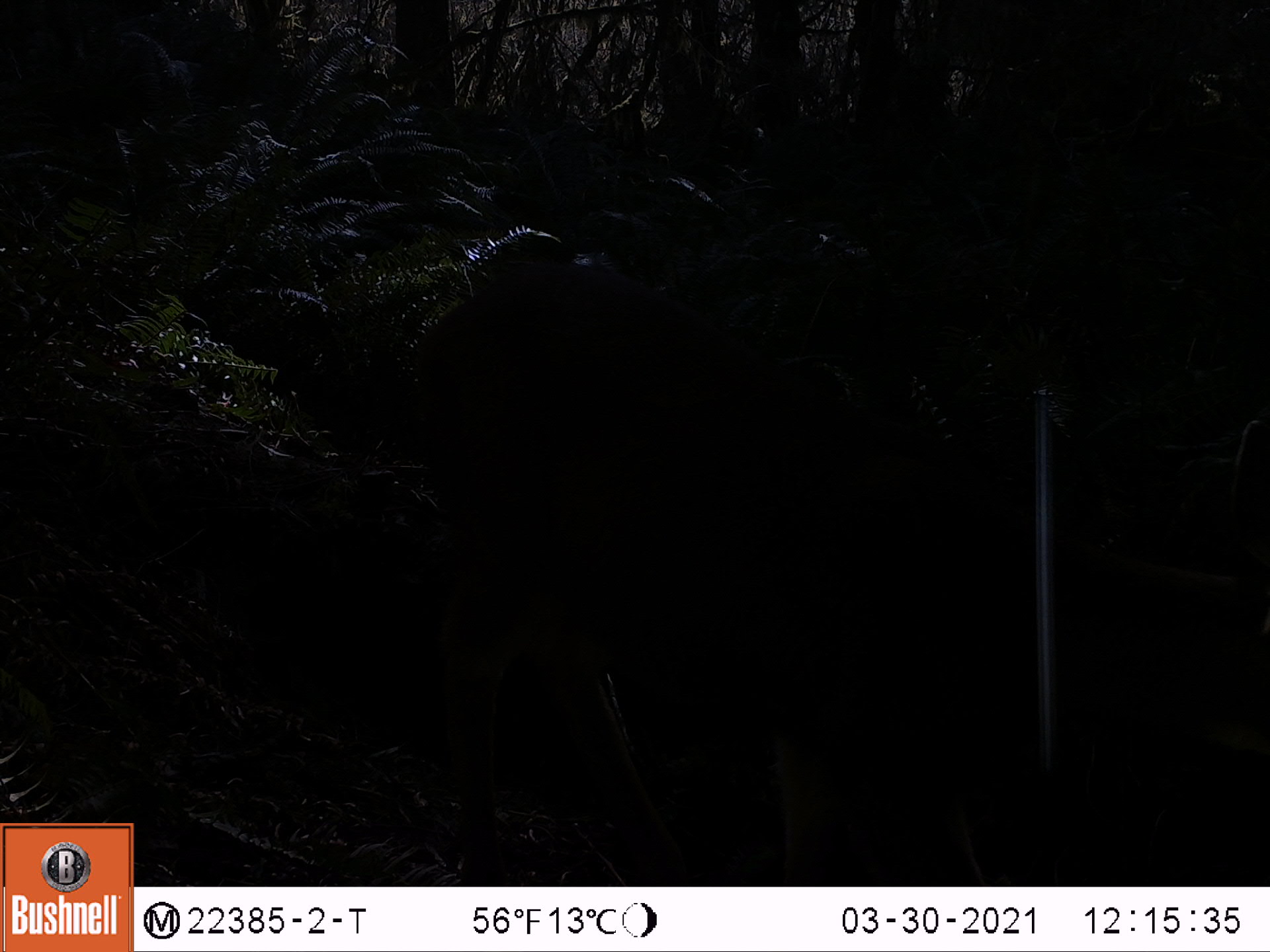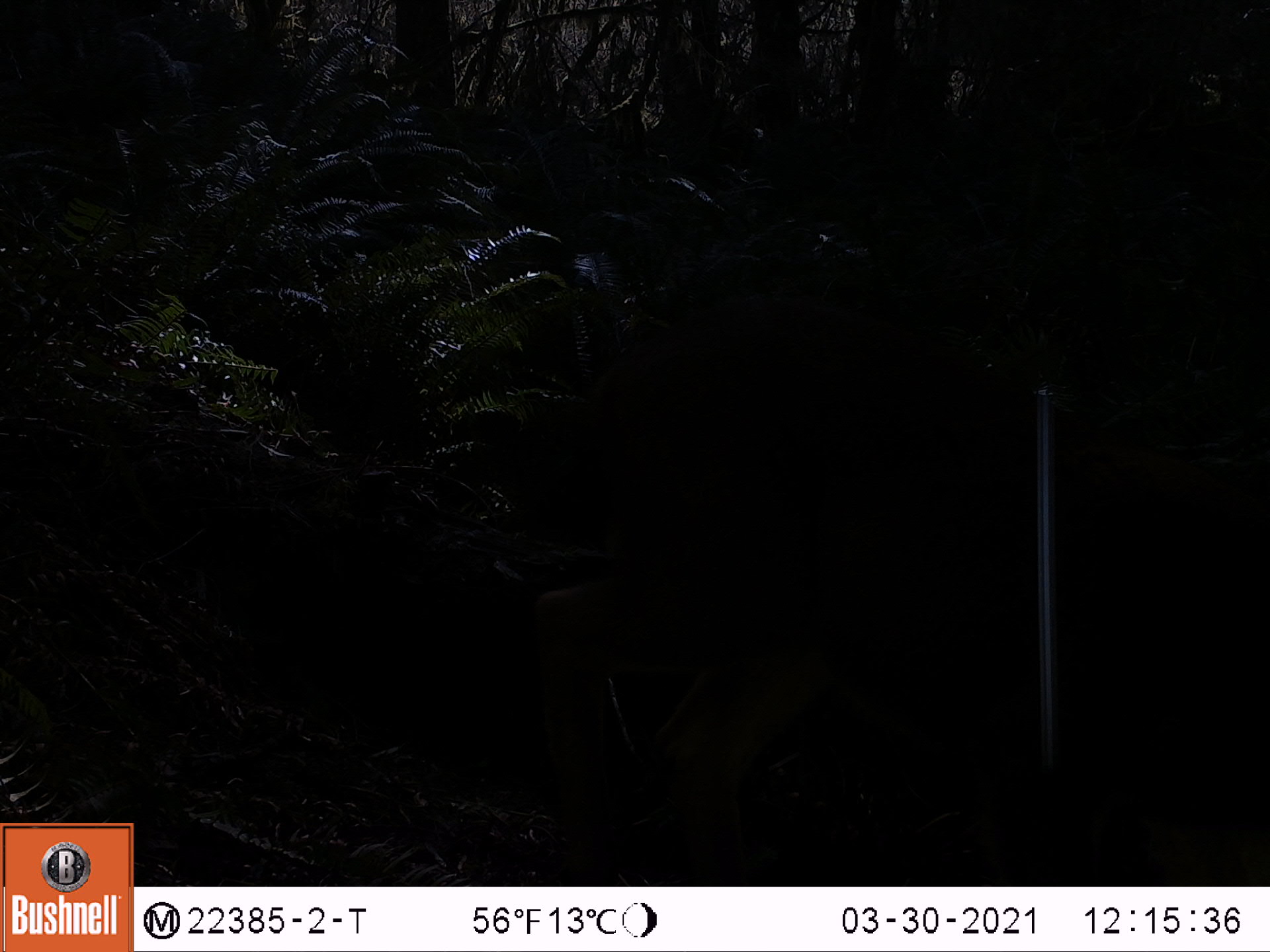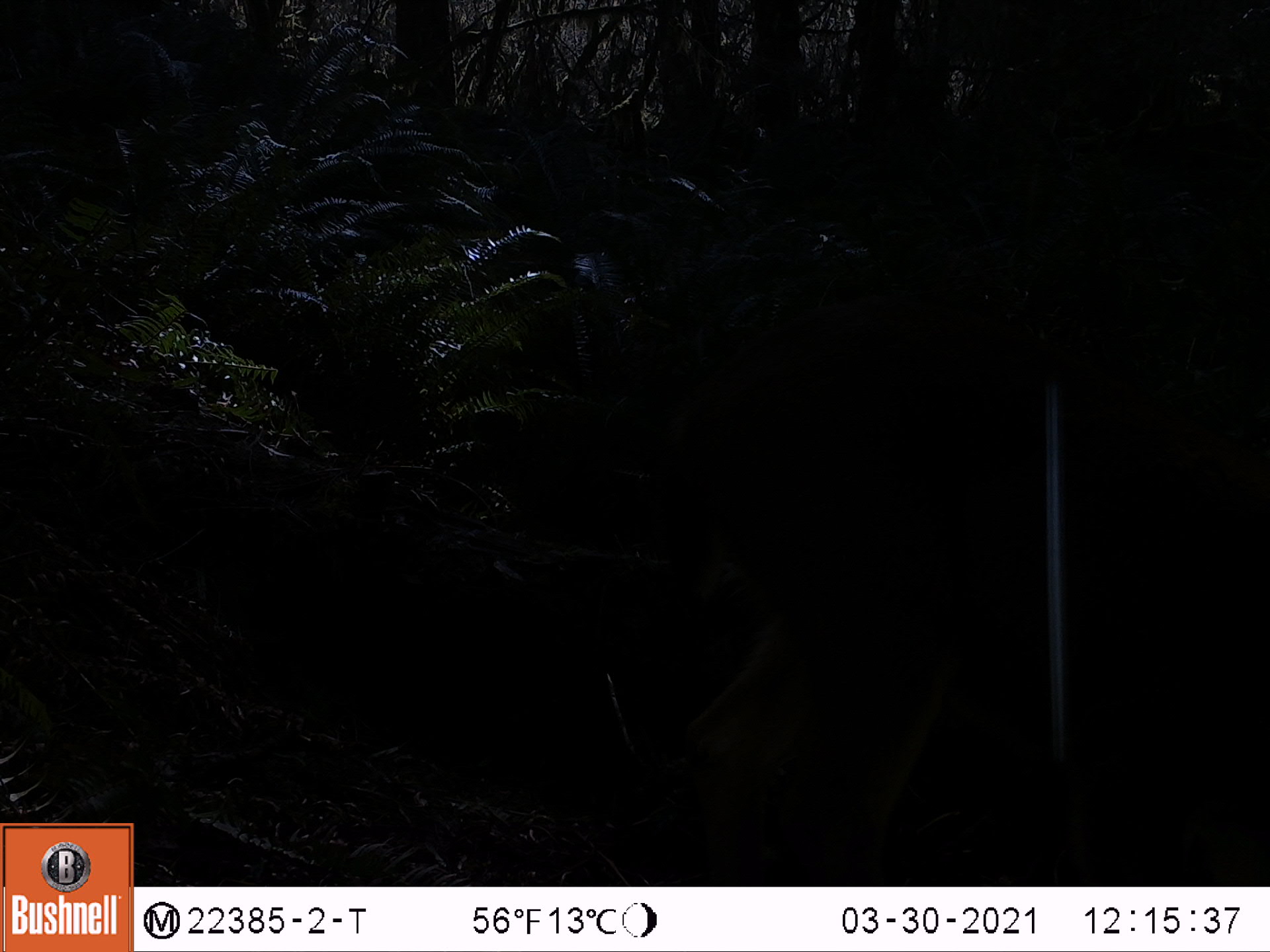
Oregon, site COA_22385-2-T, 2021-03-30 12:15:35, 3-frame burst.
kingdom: Animalia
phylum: Chordata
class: Mammalia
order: Artiodactyla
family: Cervidae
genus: Odocoileus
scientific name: Odocoileus hemionus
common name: black-tailed deer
Black-tailed deer (Odocoileus hemionus).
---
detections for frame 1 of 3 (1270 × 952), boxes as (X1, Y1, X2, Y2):
black-tailed deer: (390, 250, 1268, 882)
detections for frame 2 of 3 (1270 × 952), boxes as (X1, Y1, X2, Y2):
black-tailed deer: (497, 276, 1268, 879)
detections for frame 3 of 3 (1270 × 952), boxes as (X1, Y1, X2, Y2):
black-tailed deer: (629, 271, 1268, 880)